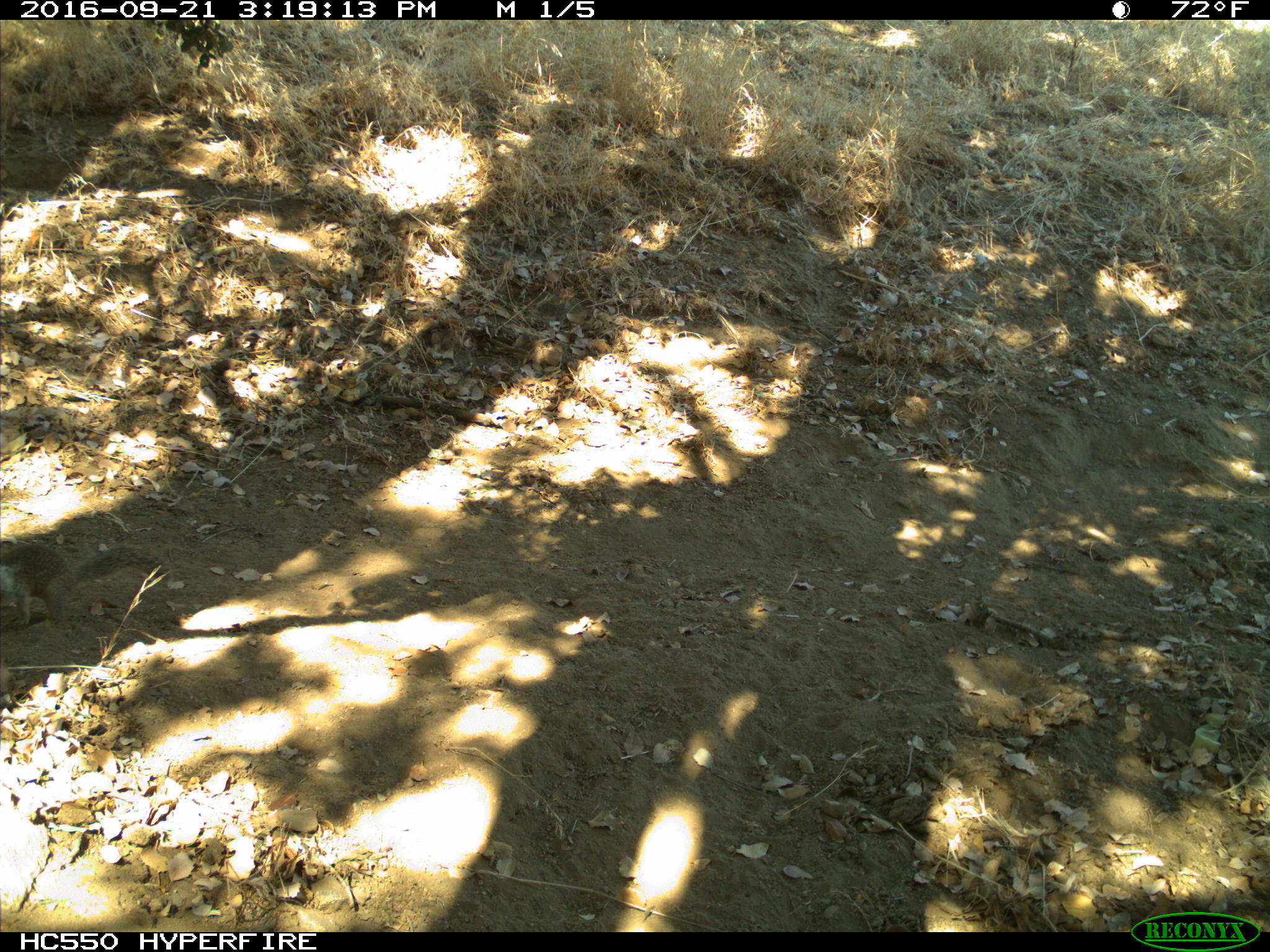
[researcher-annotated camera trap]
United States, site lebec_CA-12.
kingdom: Animalia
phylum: Chordata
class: Mammalia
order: Rodentia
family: Sciuridae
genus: Otospermophilus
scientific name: Otospermophilus beecheyi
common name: california ground squirrel